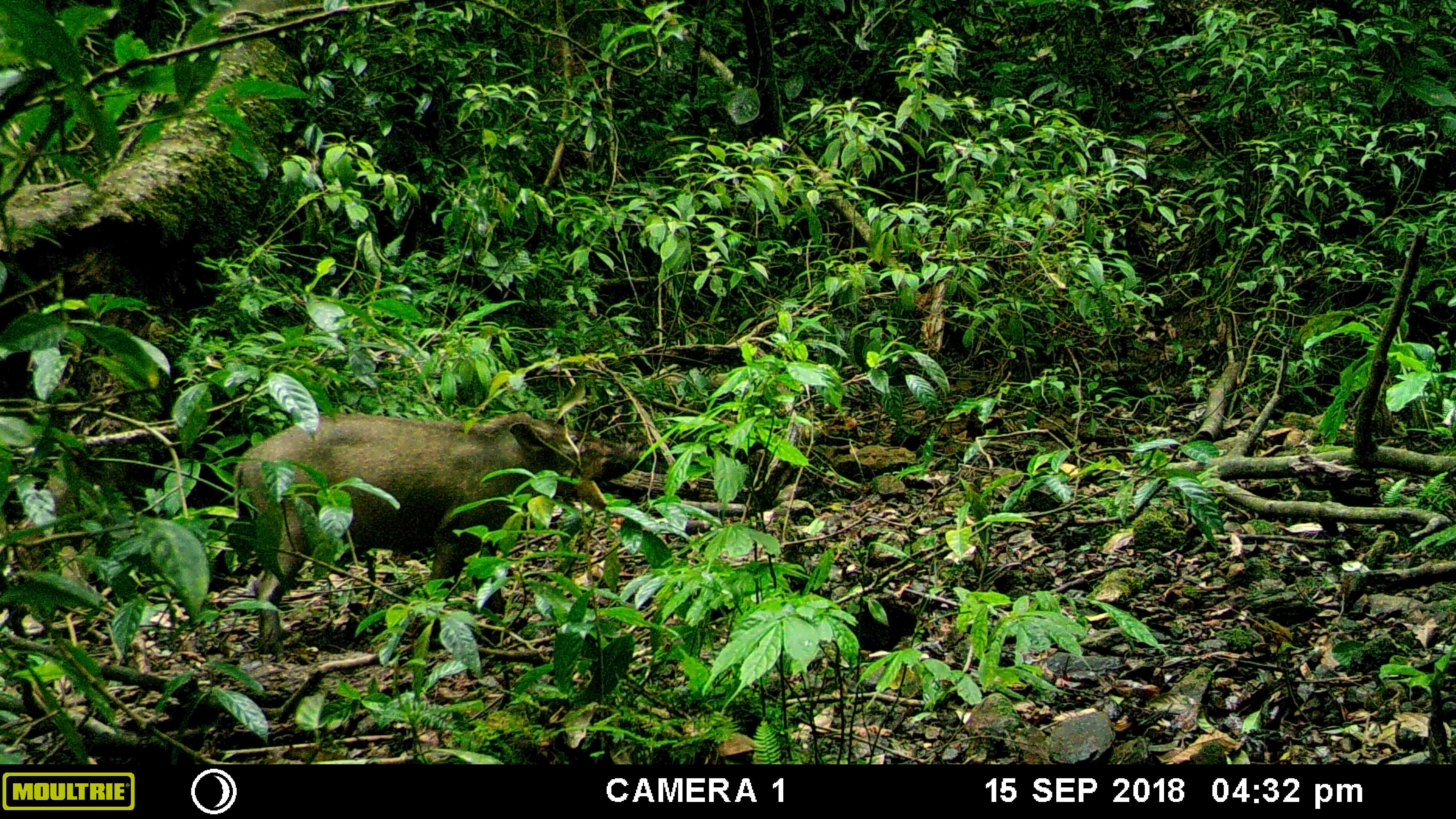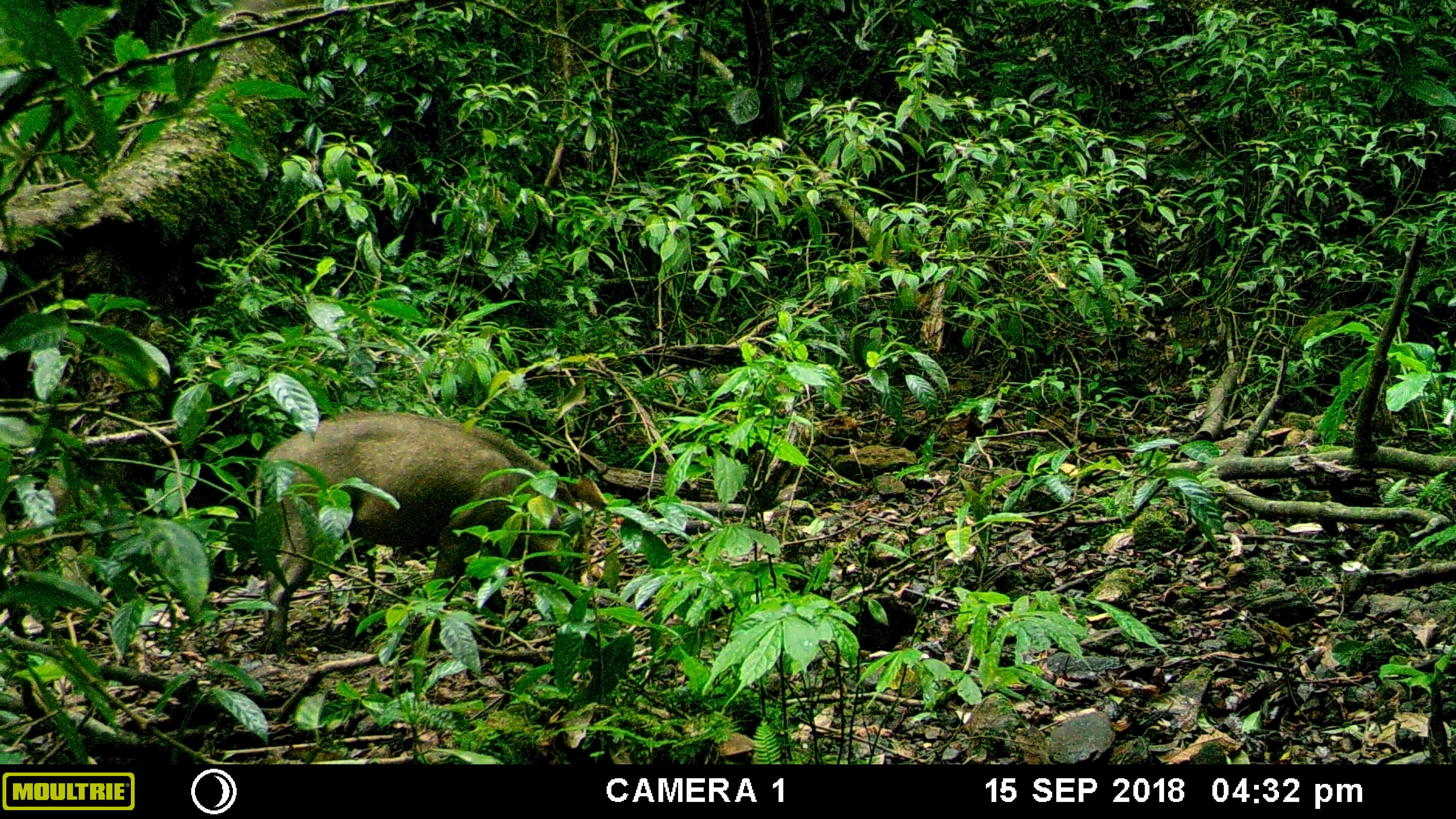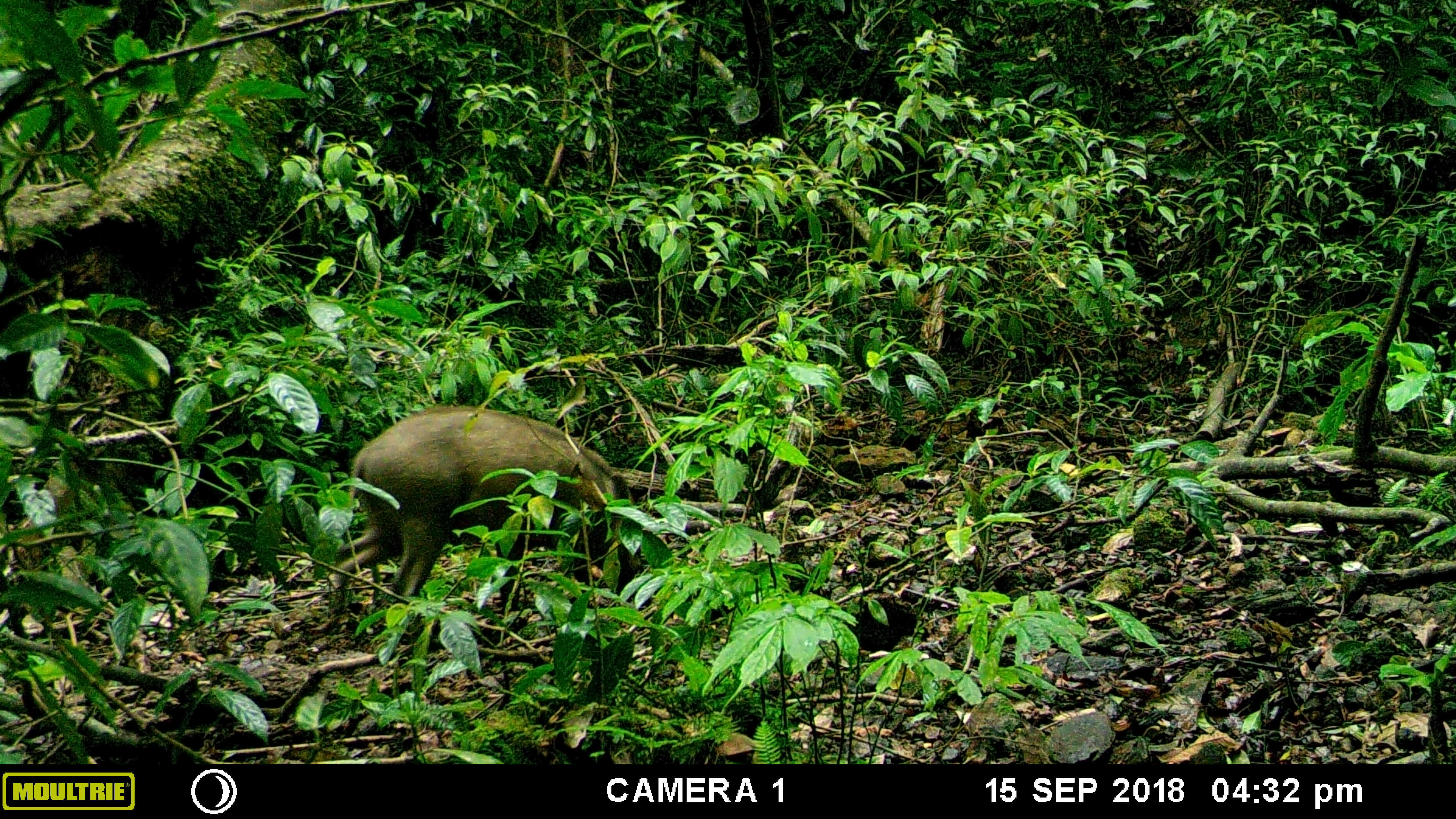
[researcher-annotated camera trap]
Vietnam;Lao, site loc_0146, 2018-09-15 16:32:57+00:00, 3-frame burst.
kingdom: Animalia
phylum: Chordata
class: Mammalia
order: Artiodactyla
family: Suidae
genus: Sus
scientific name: Sus scrofa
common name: eurasian wild pig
Eurasian wild pig (Sus scrofa). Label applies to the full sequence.